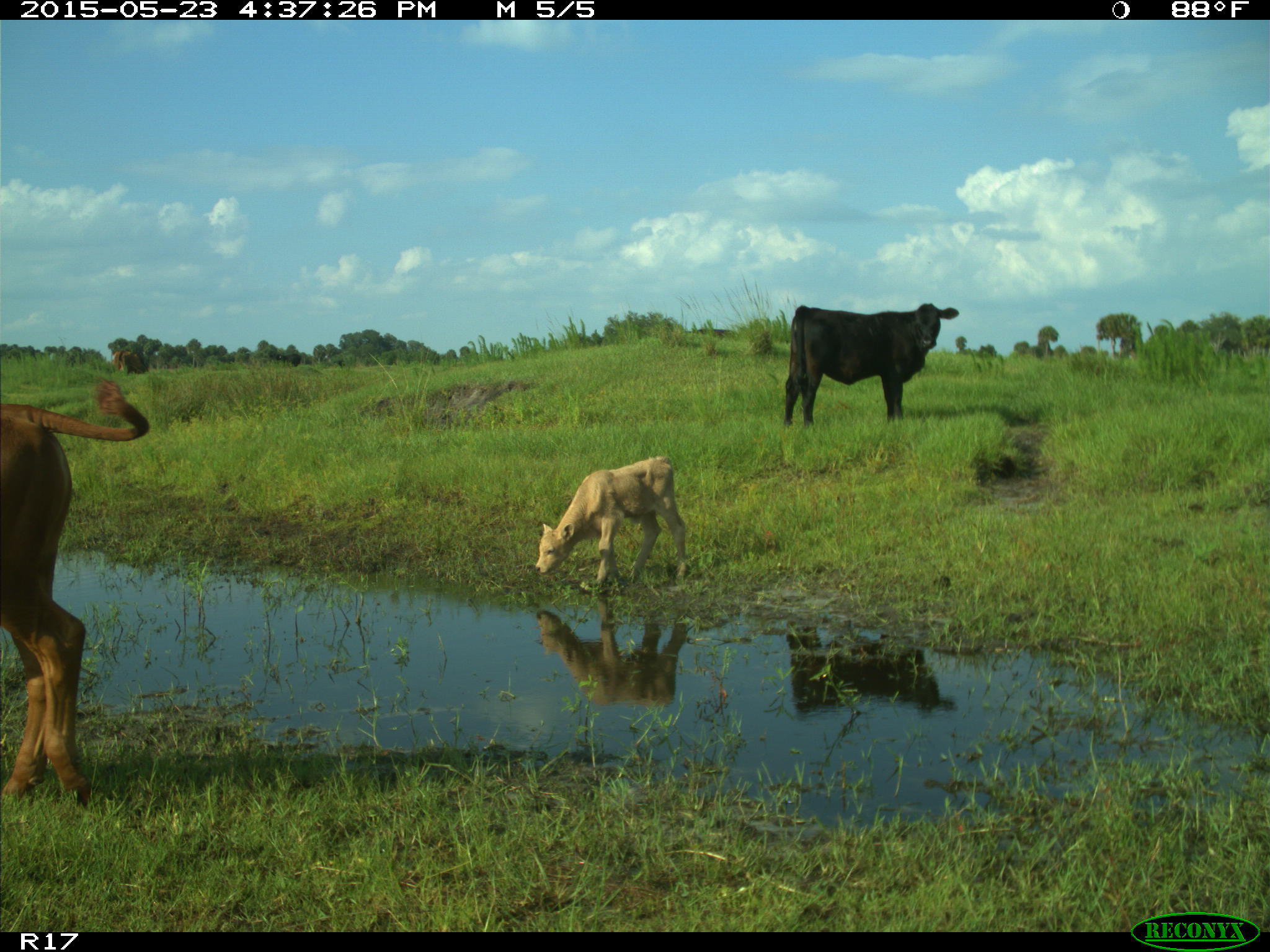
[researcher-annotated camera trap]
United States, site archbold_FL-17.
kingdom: Animalia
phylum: Chordata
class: Mammalia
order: Artiodactyla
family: Bovidae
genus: Bos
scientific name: Bos taurus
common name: domestic cow